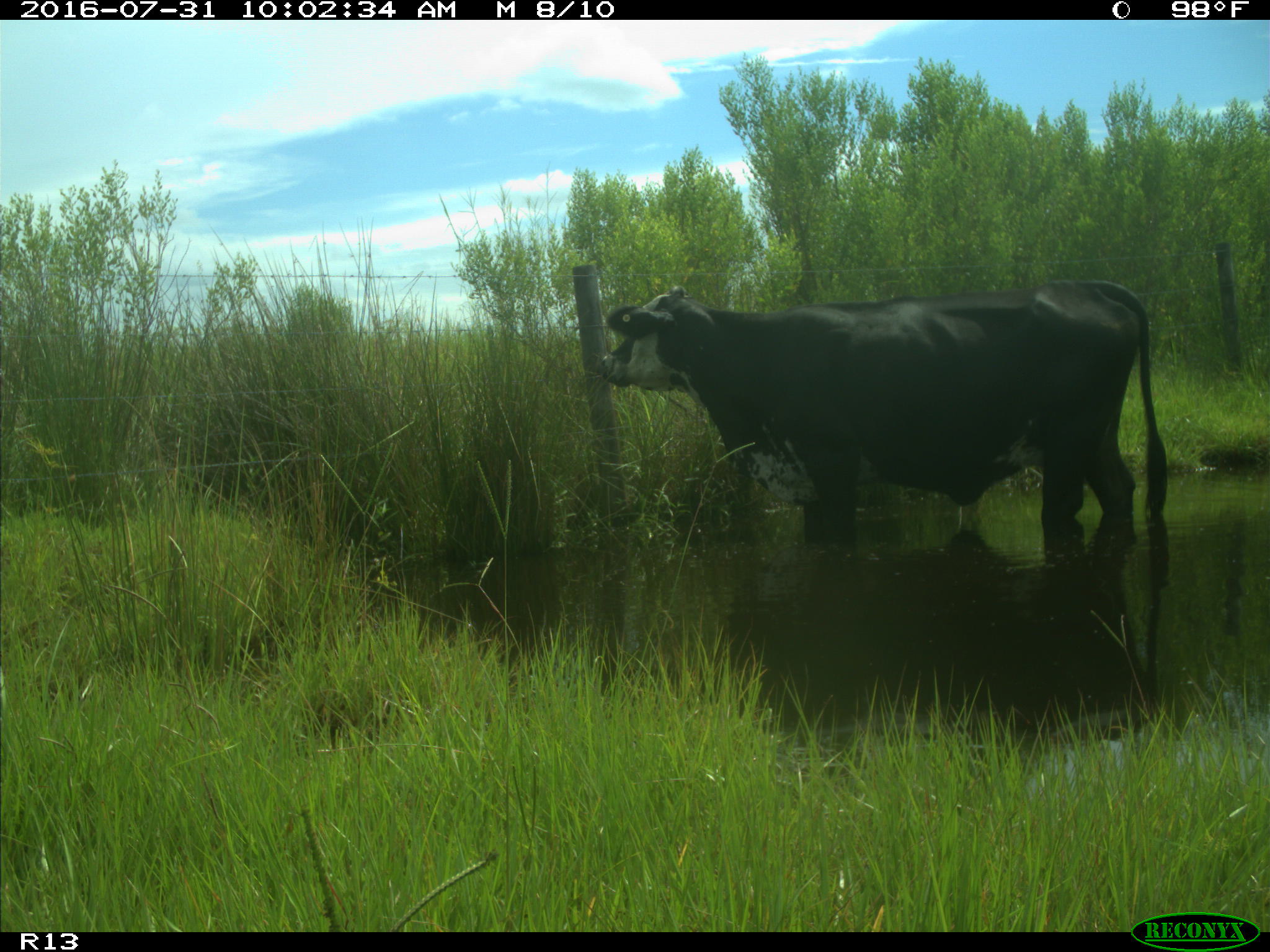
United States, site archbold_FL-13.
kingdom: Animalia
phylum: Chordata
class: Mammalia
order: Artiodactyla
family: Bovidae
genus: Bos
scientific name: Bos taurus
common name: domestic cow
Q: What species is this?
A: Bos taurus (domestic cow).